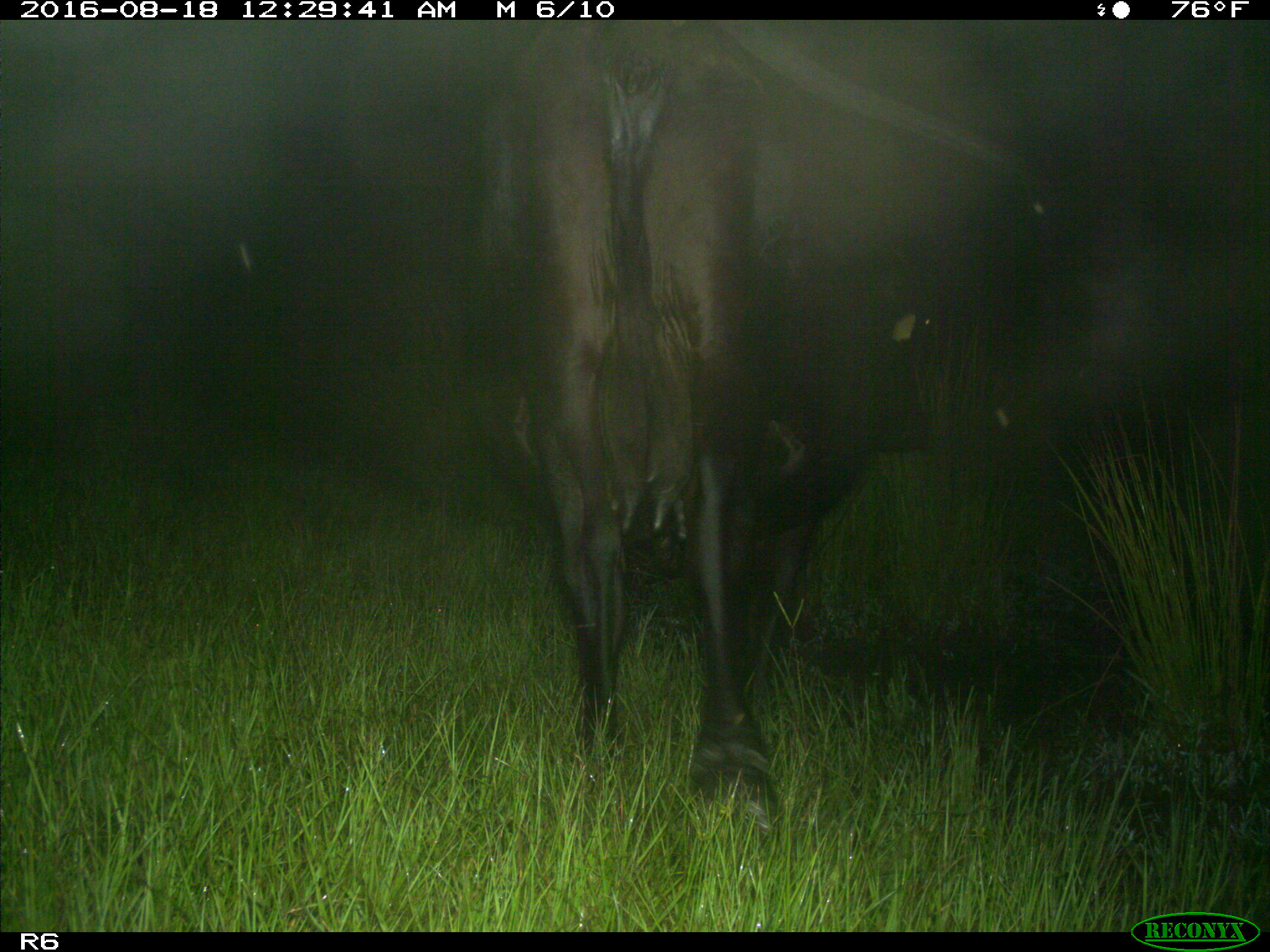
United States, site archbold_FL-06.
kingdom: Animalia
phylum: Chordata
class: Mammalia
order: Artiodactyla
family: Bovidae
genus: Bos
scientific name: Bos taurus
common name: domestic cow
Bos taurus (domestic cow).